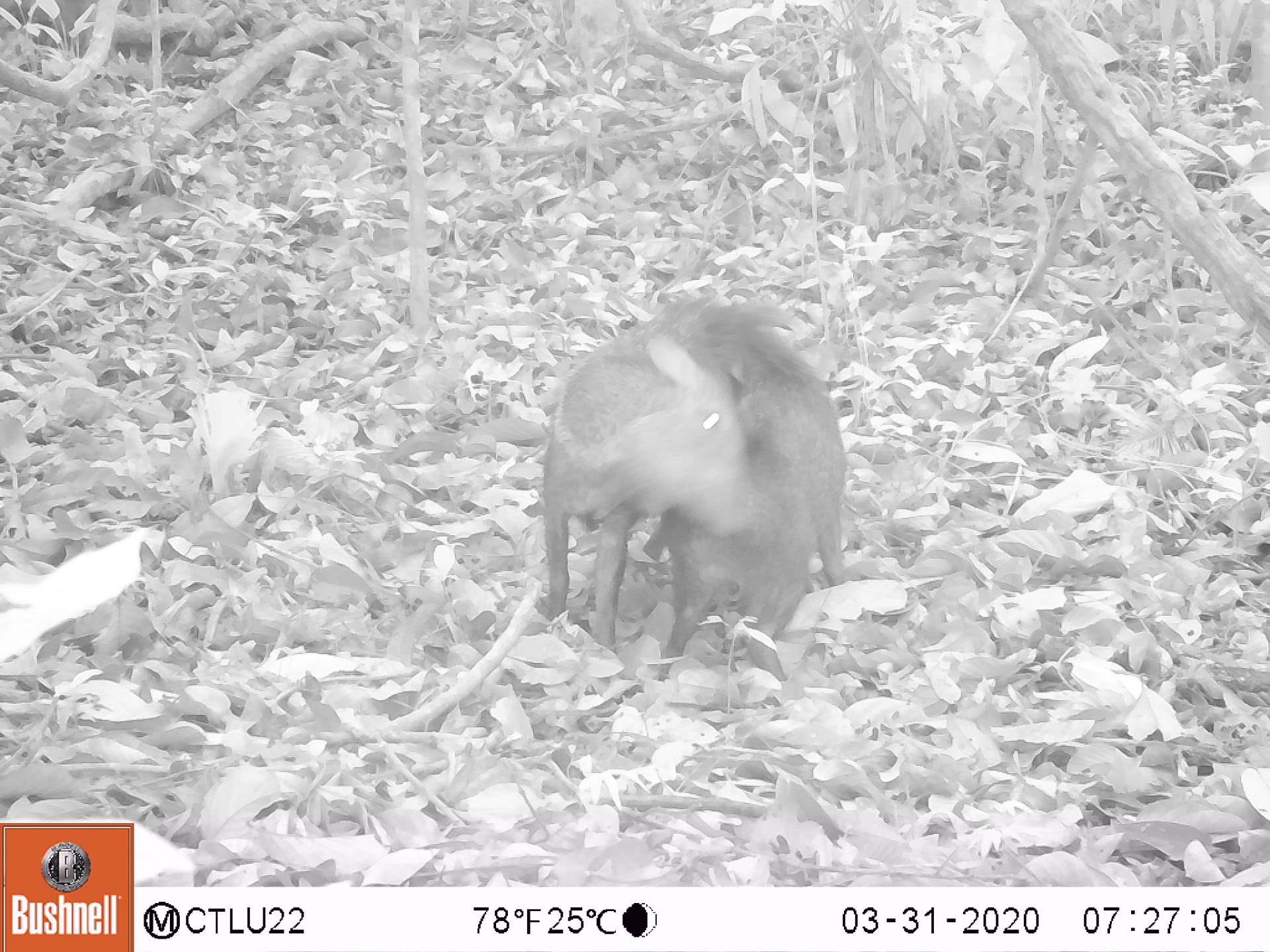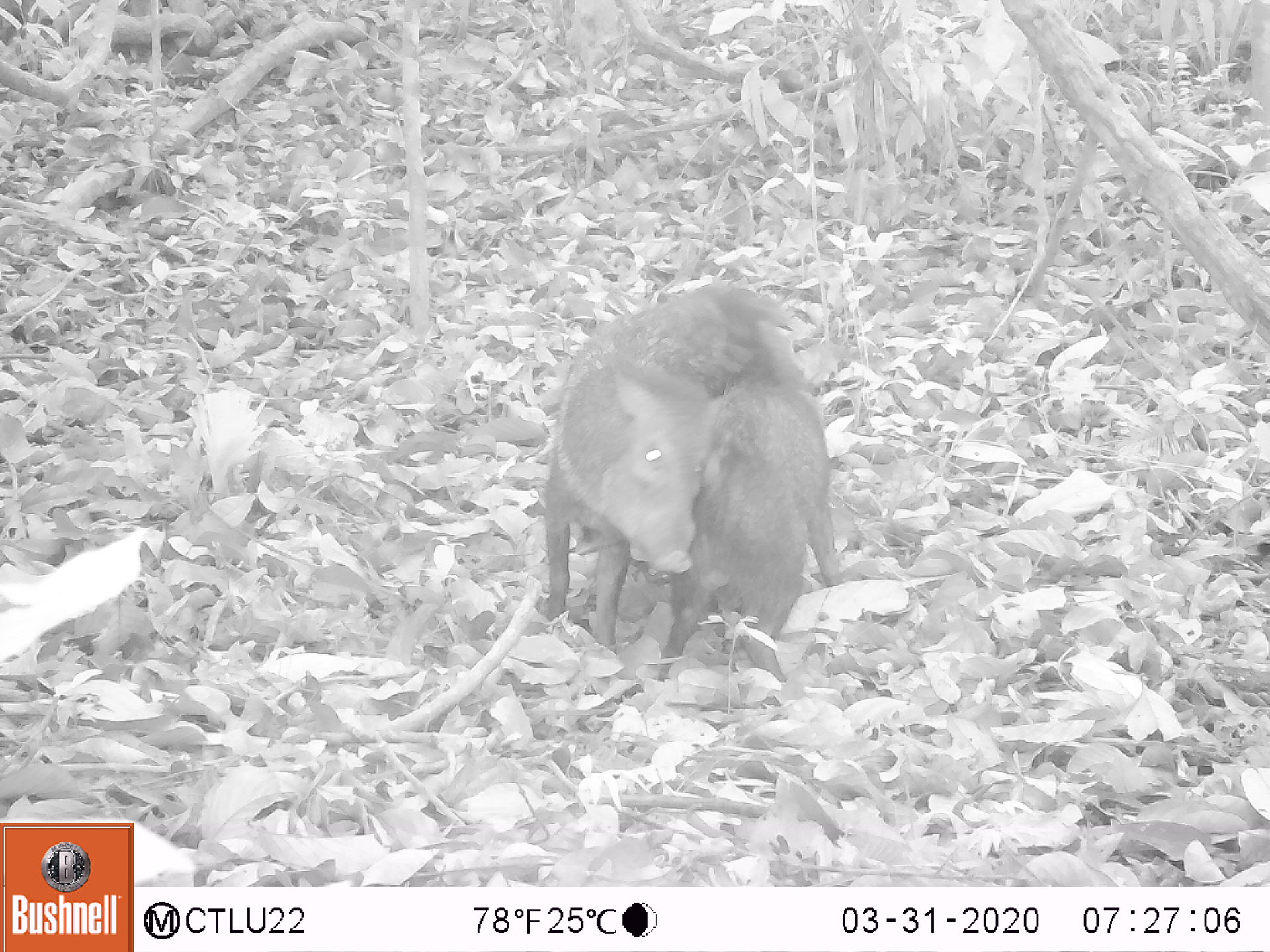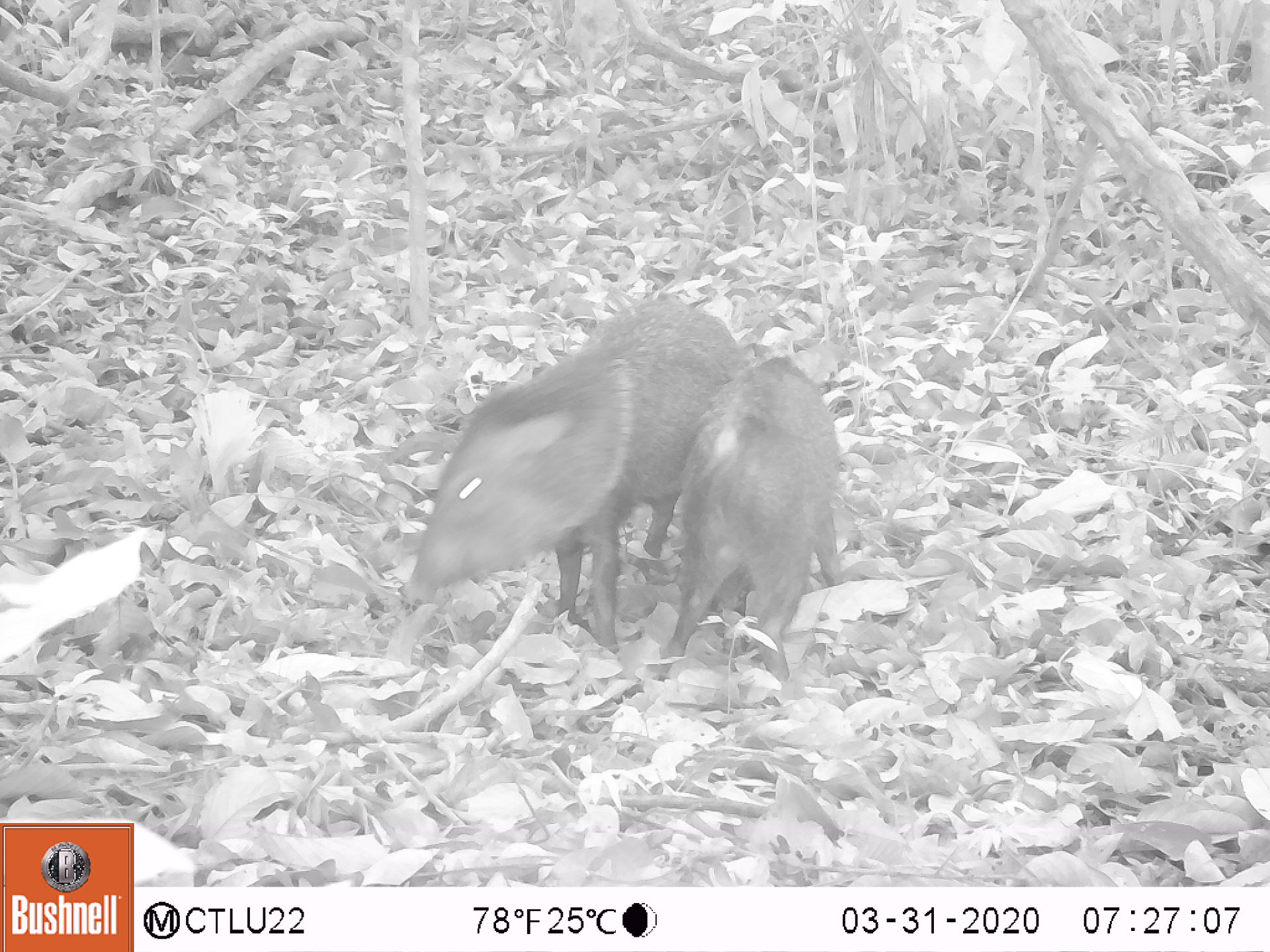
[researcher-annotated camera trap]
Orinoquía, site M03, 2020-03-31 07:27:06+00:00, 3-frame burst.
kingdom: Animalia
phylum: Chordata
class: Mammalia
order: Artiodactyla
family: Tayassuidae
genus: Pecari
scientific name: Pecari tajacu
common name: collared peccary